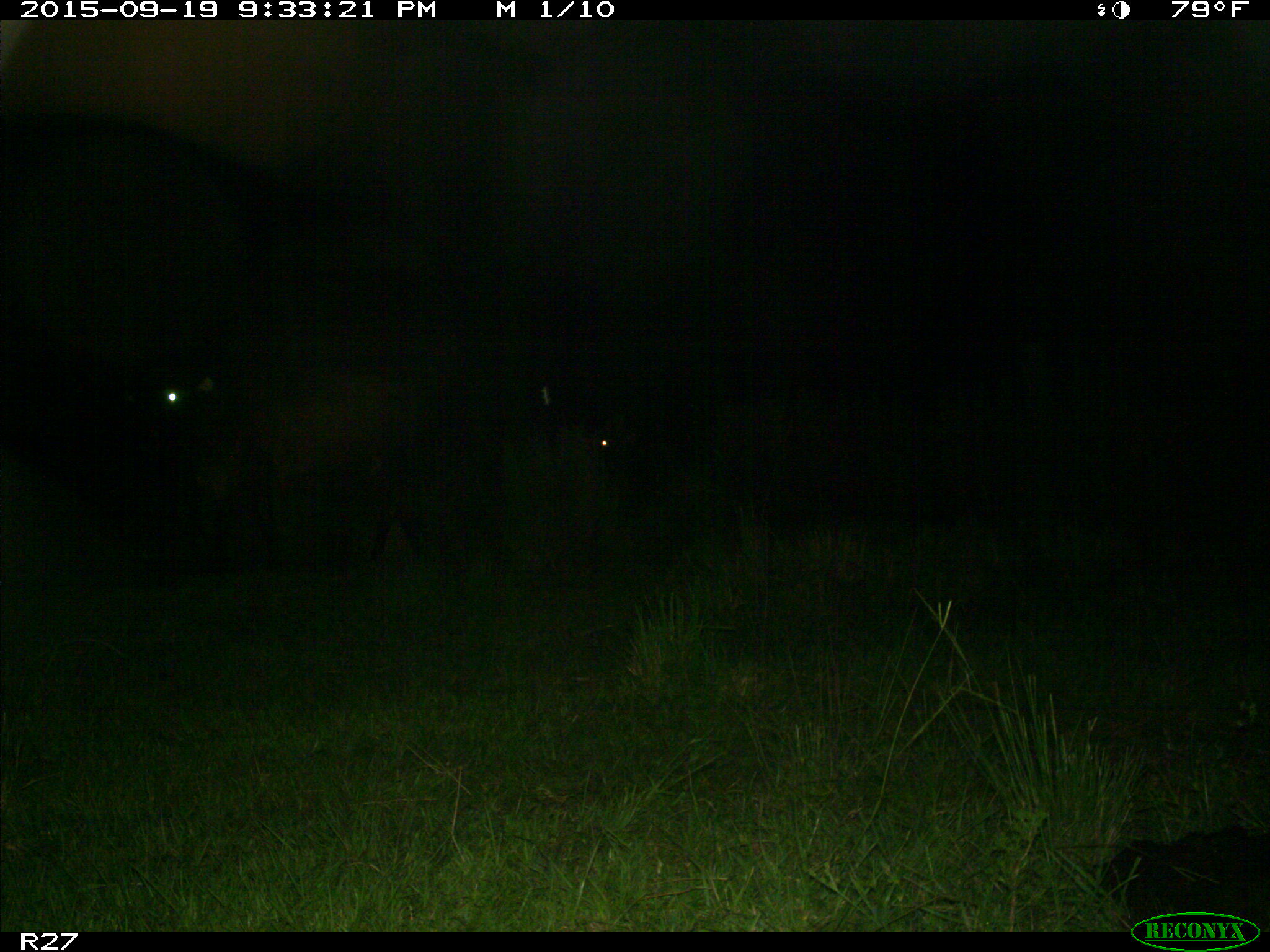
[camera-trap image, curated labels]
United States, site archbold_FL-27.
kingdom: Animalia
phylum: Chordata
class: Mammalia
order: Artiodactyla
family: Bovidae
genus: Bos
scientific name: Bos taurus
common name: domestic cow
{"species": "Bos taurus (domestic cow)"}